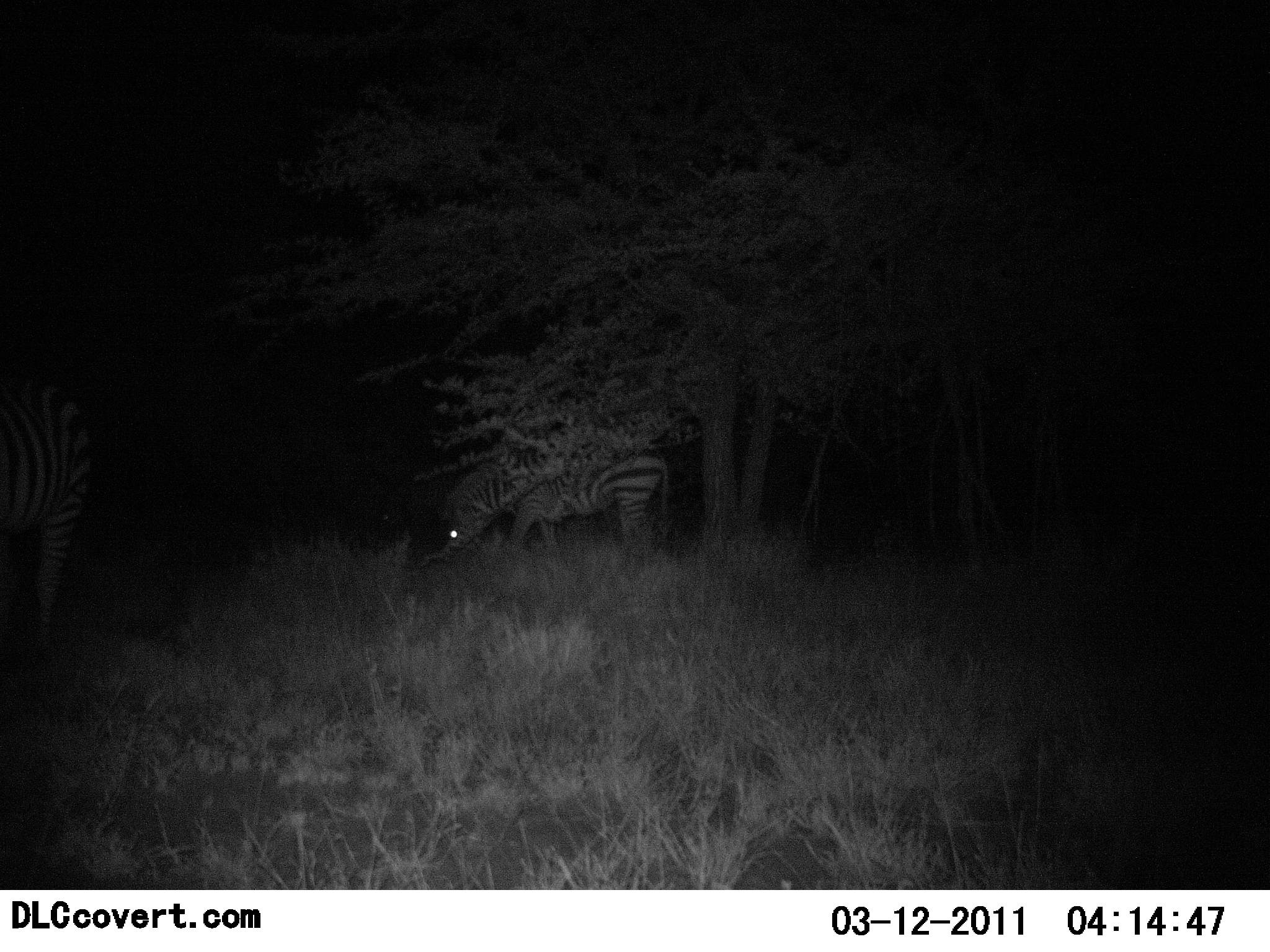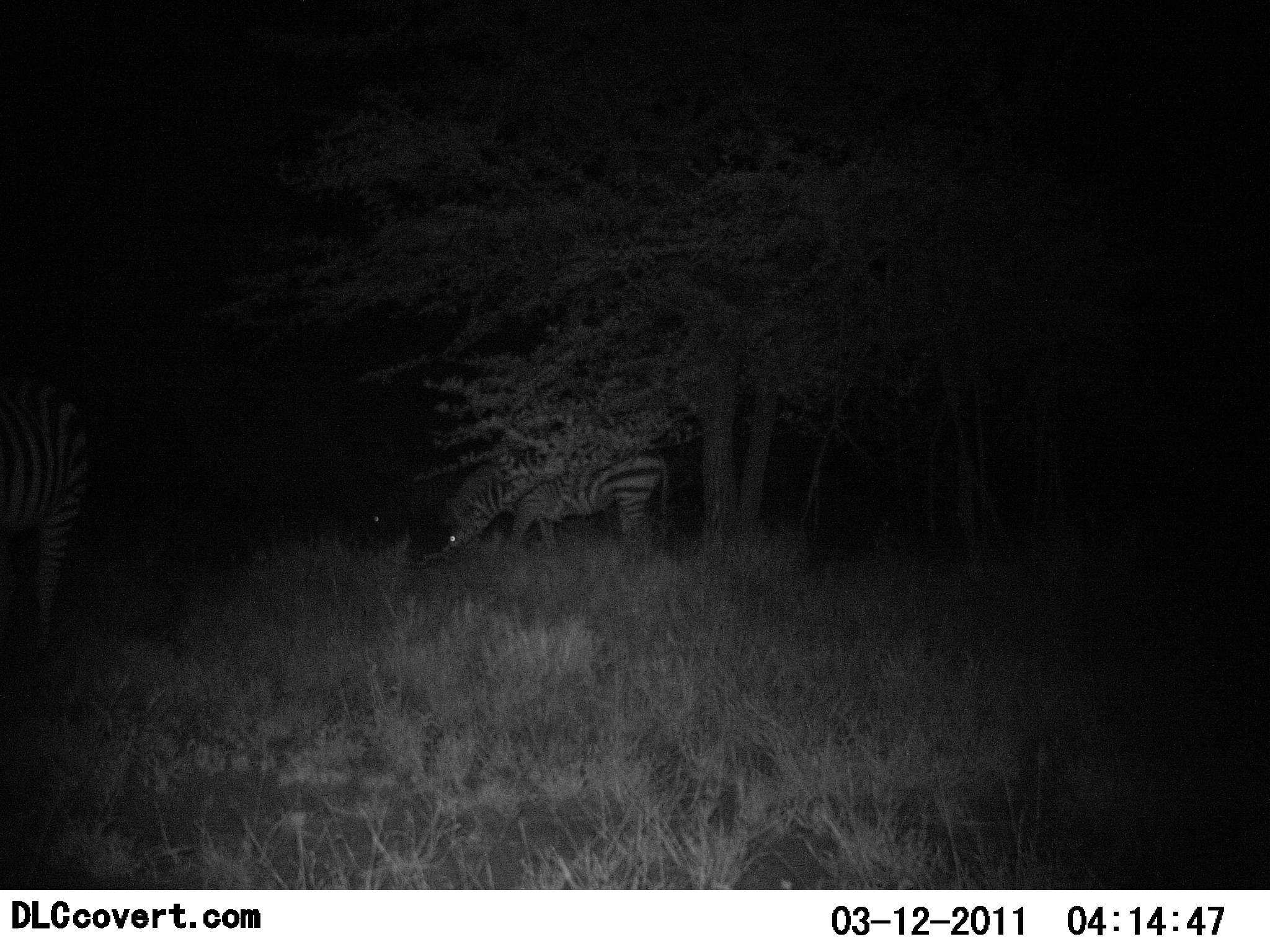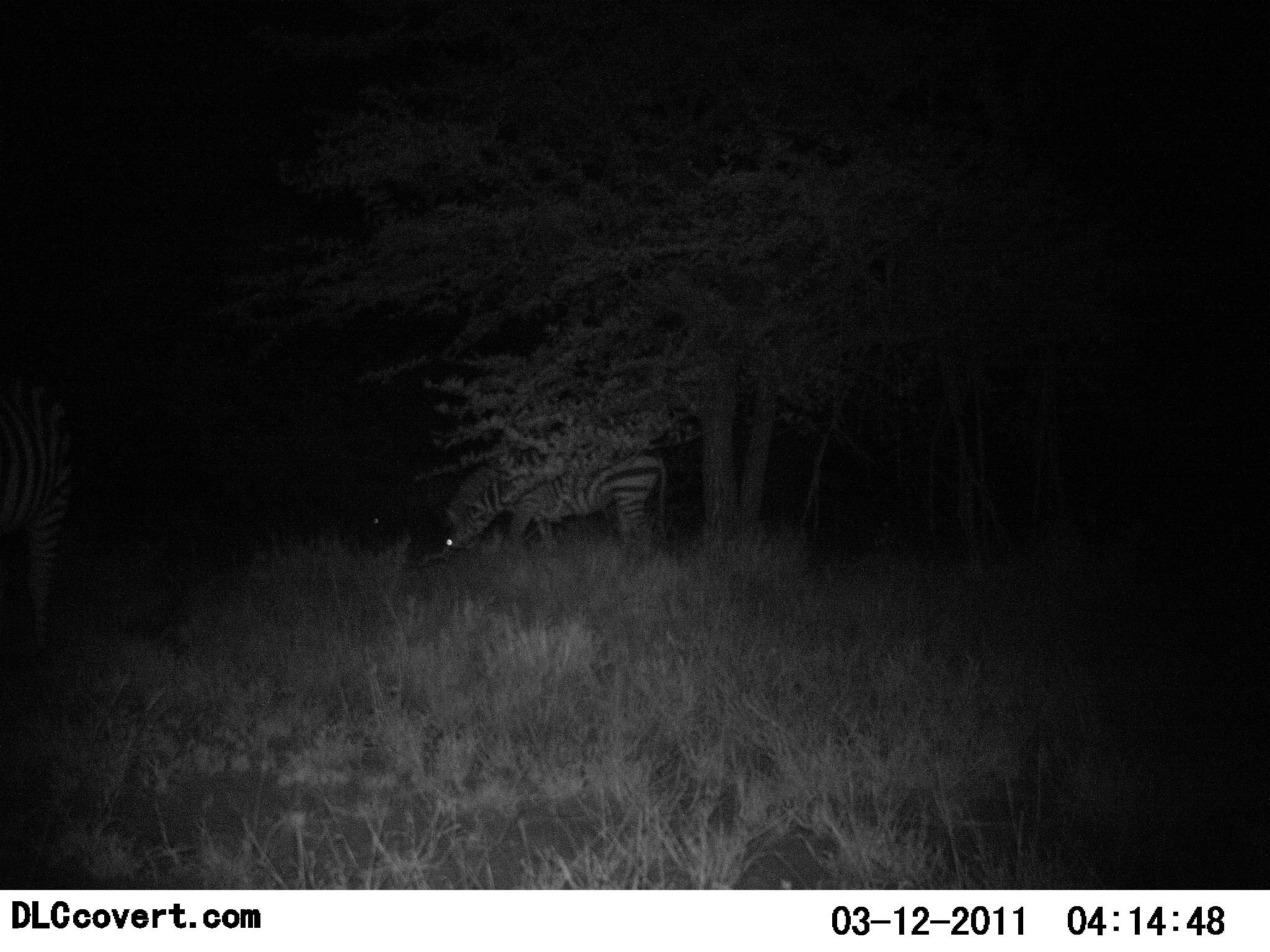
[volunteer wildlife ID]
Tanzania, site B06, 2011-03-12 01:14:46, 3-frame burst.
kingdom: Animalia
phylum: Chordata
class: Mammalia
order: Perissodactyla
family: Equidae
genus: Equus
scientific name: Equus quagga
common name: plains zebra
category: zebra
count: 2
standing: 45%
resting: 0%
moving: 0%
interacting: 0%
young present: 0%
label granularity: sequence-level